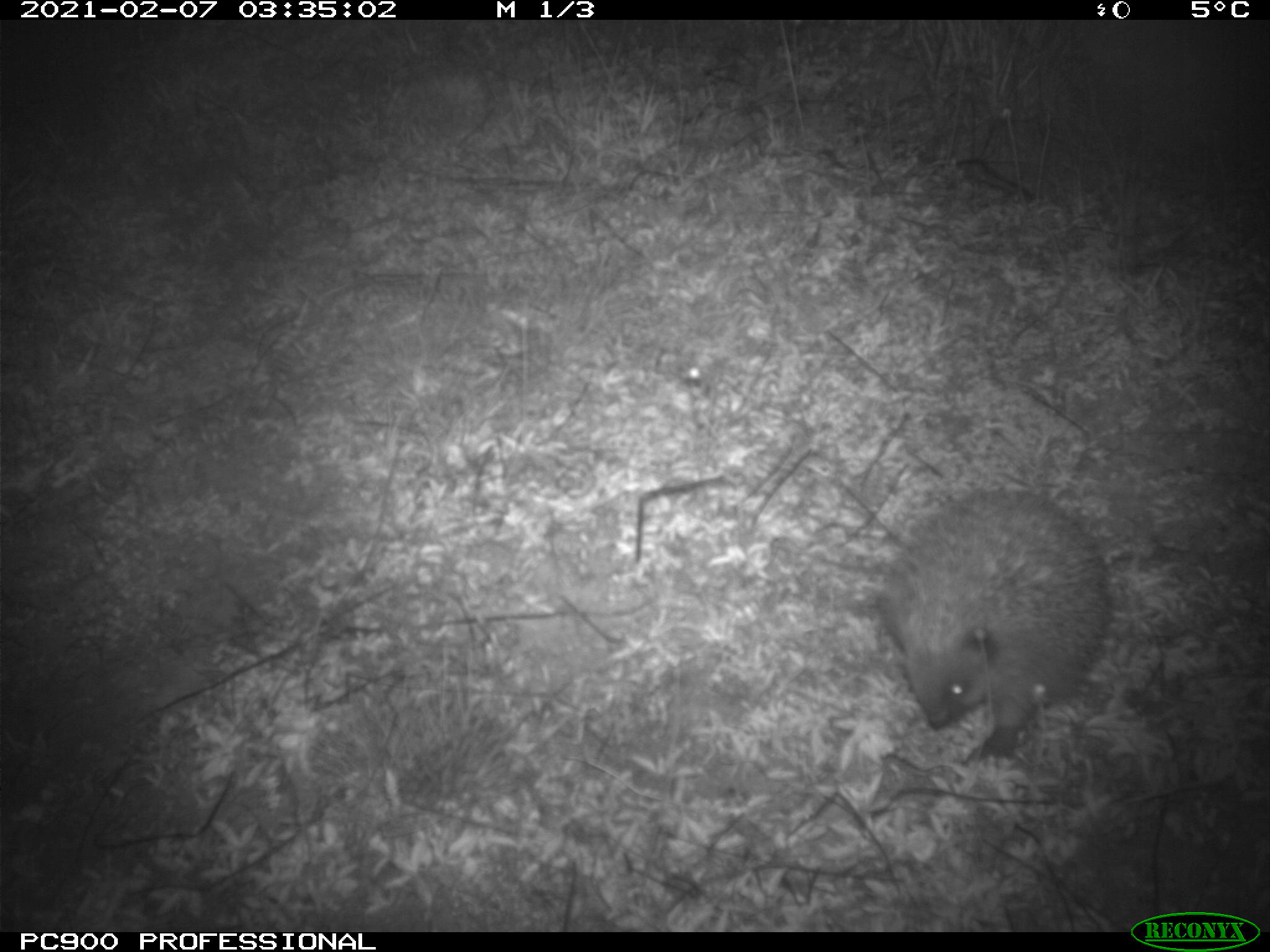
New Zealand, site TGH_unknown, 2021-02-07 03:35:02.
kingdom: Animalia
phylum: Chordata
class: Mammalia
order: Eulipotyphla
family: Erinaceidae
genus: Erinaceus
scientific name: Erinaceus europaeus europaeus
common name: european hedgehog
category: hedgehog